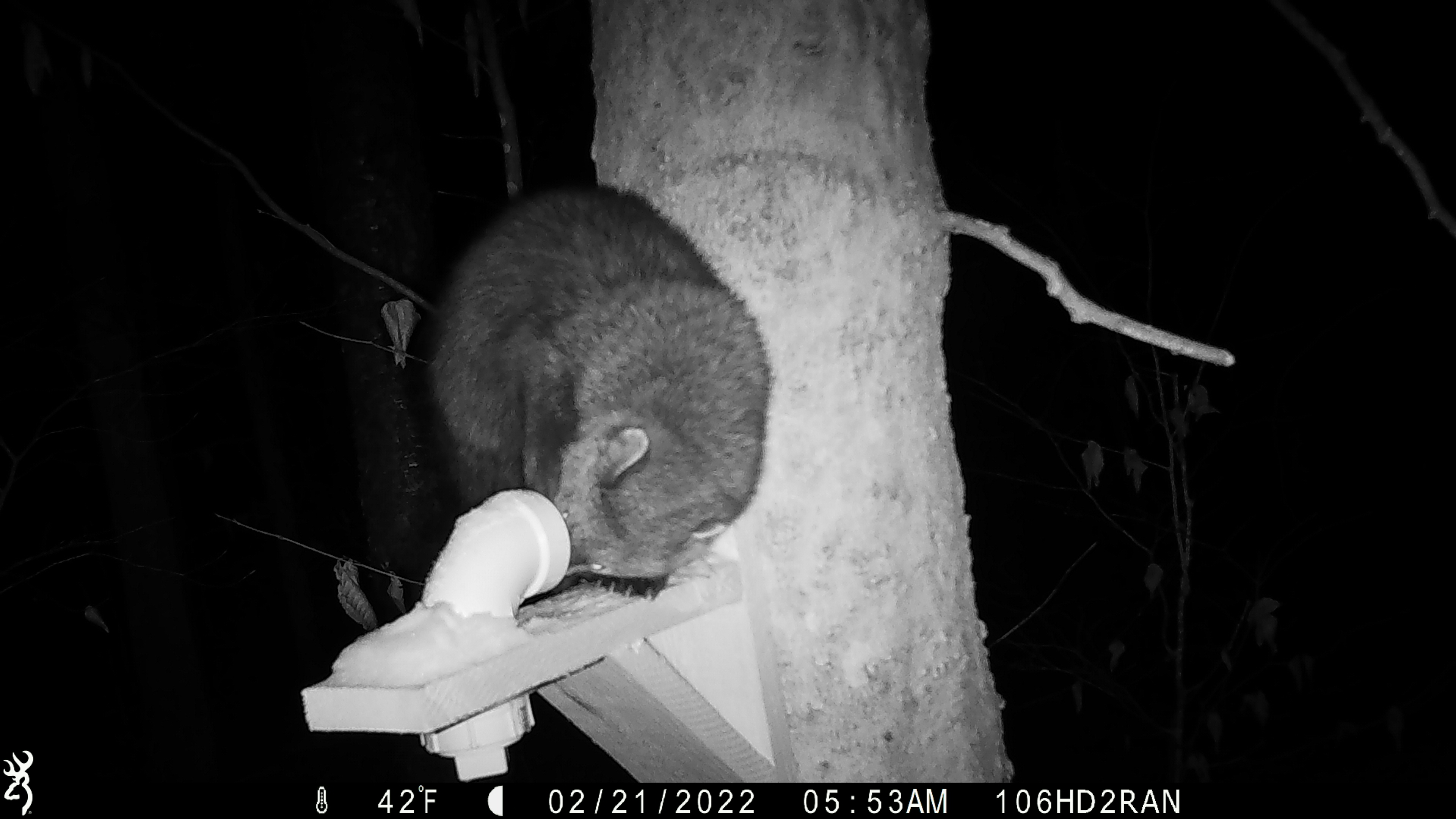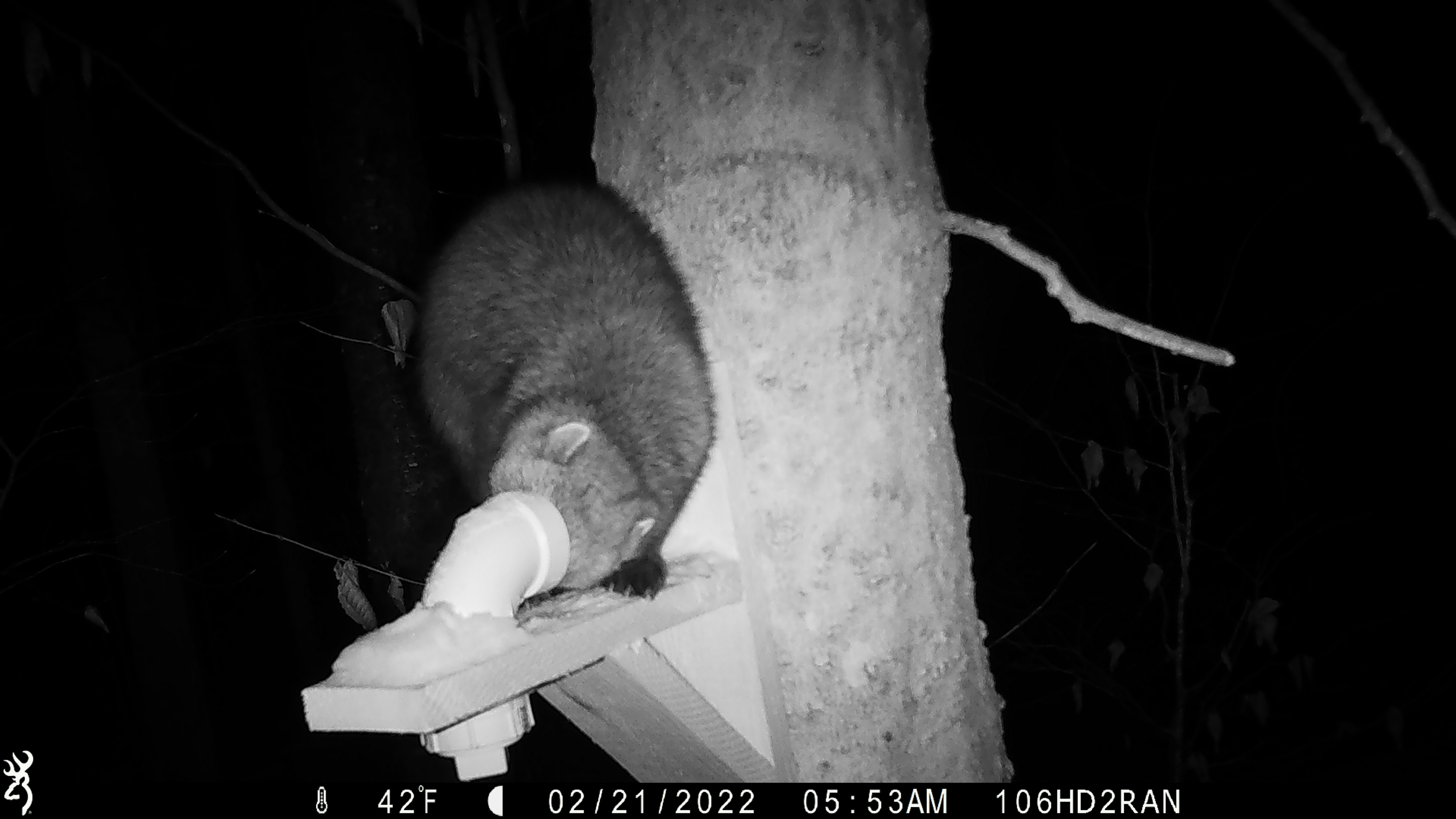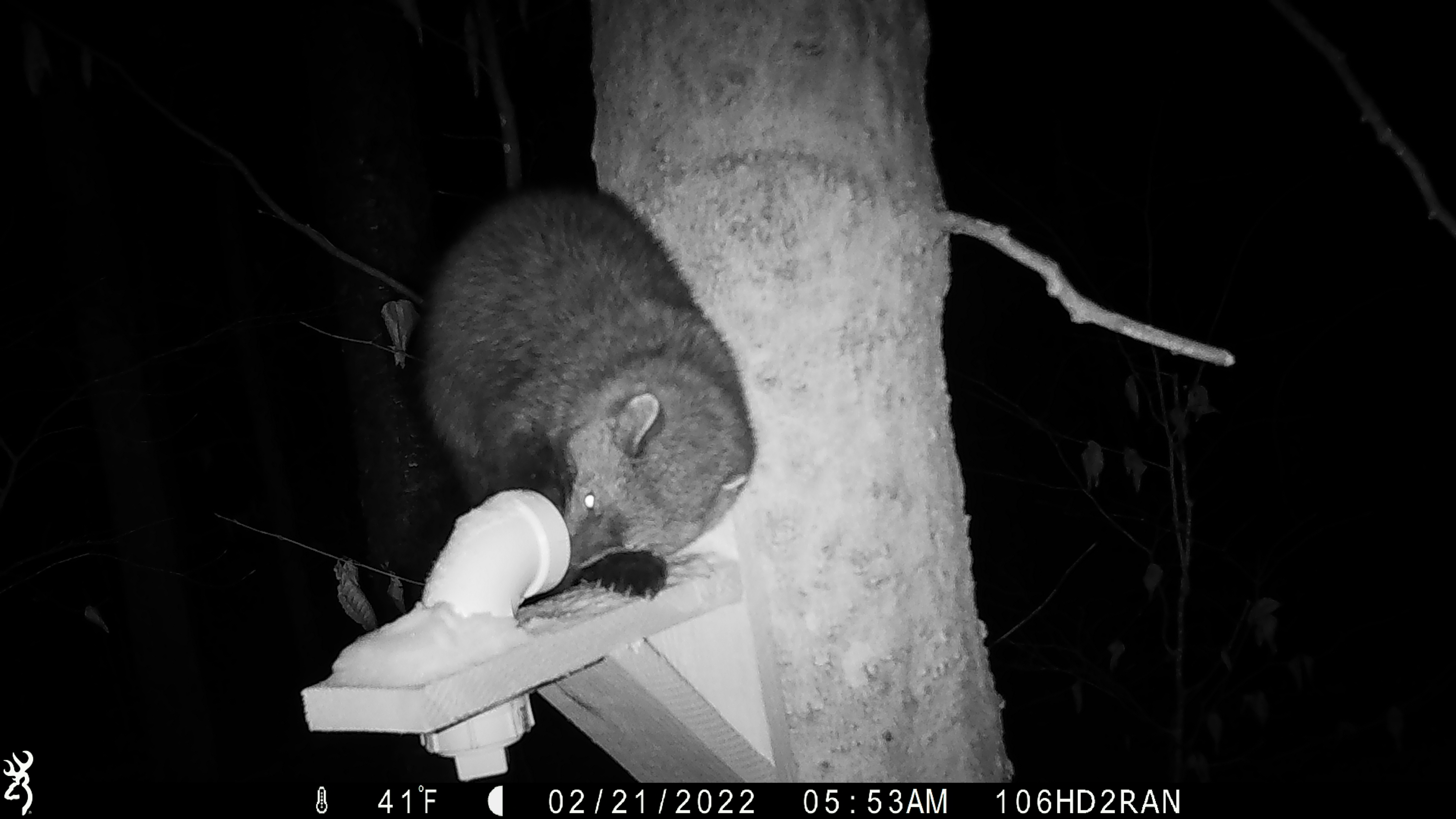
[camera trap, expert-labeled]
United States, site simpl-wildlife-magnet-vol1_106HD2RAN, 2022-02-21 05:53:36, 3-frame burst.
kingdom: Animalia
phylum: Chordata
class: Mammalia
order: Carnivora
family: Mustelidae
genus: Pekania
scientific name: Pekania pennanti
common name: fisher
Fisher (Pekania pennanti).